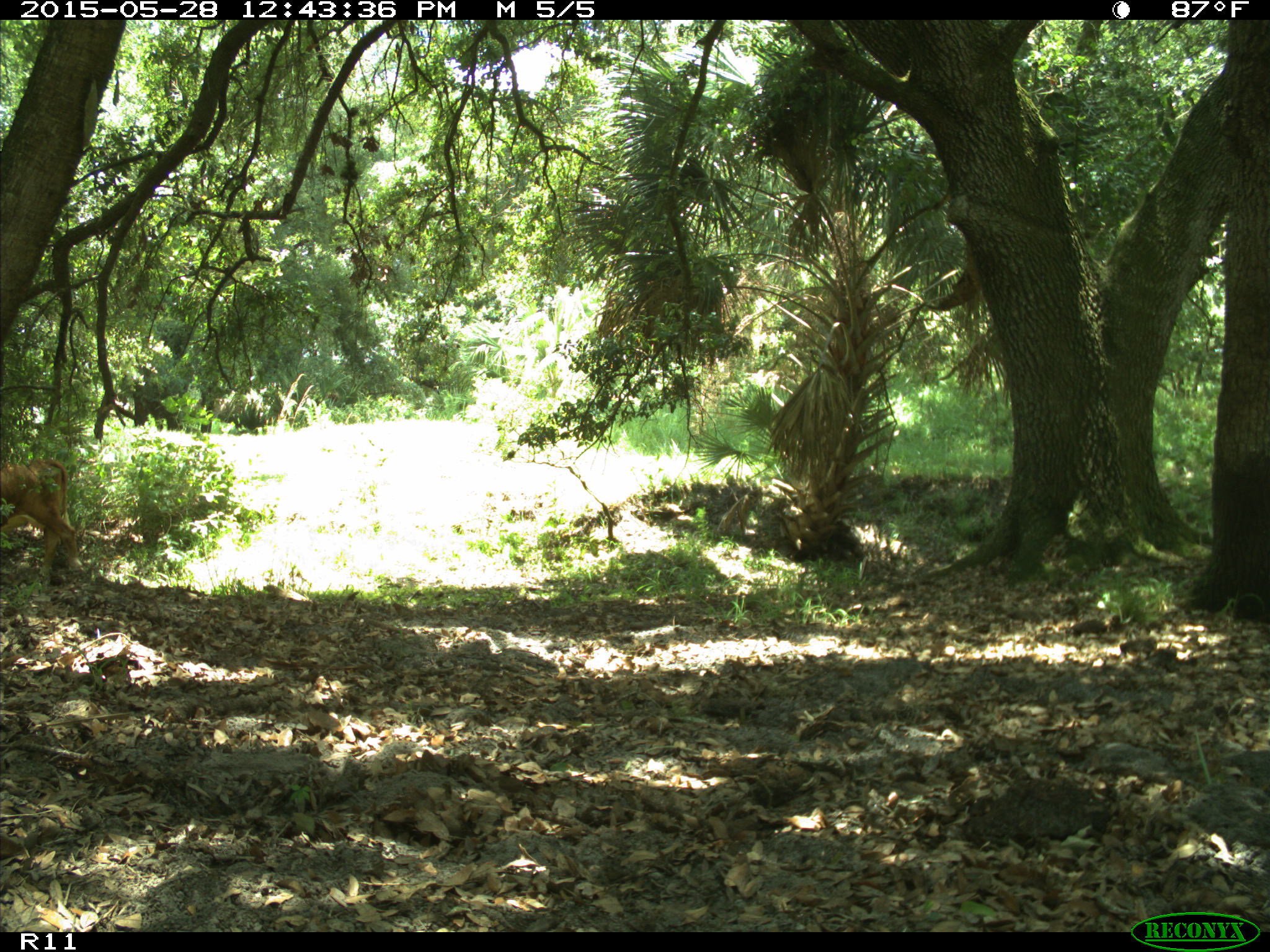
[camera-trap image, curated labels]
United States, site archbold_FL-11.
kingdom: Animalia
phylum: Chordata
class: Mammalia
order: Artiodactyla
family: Bovidae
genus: Bos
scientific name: Bos taurus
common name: domestic cow